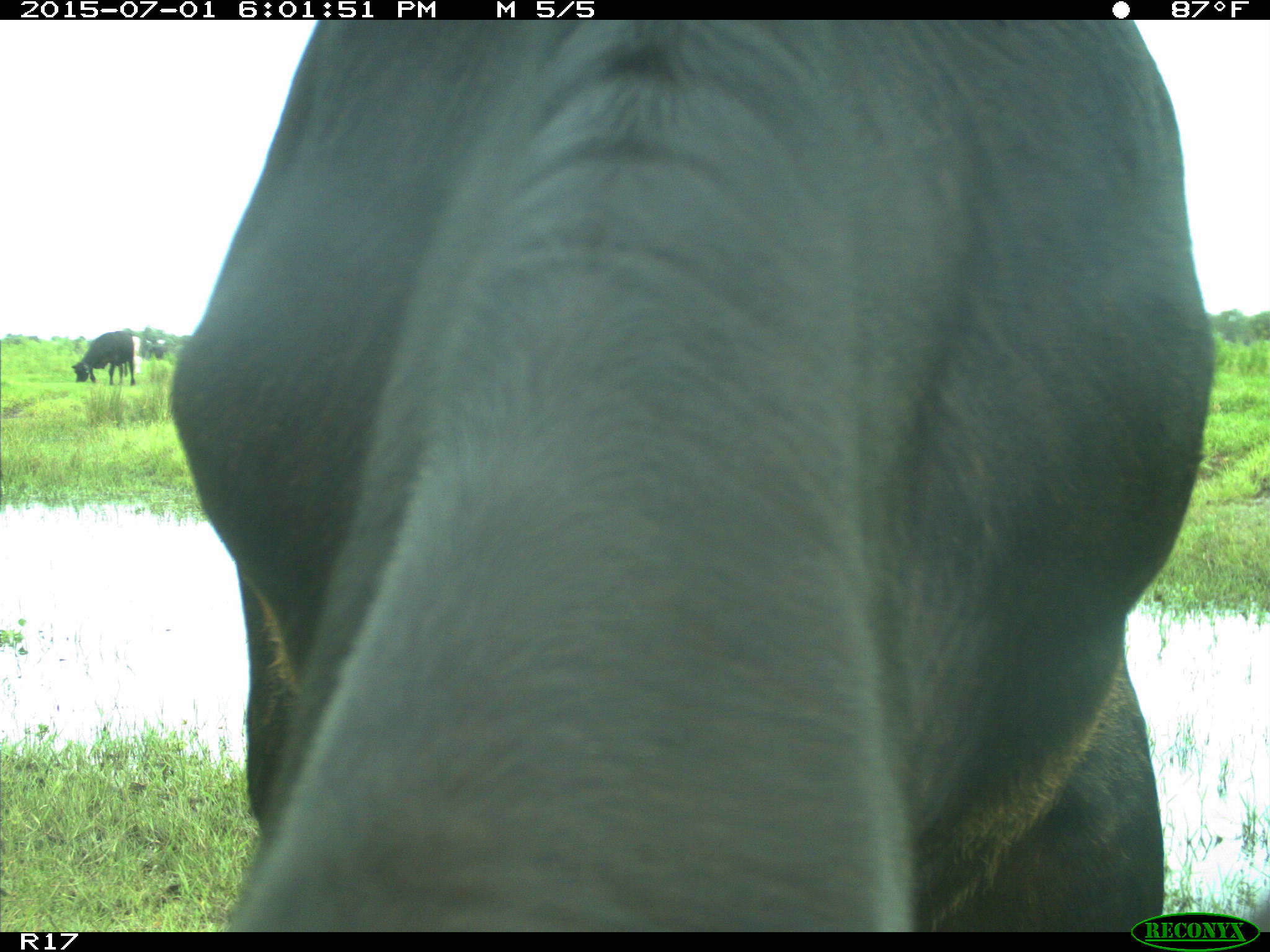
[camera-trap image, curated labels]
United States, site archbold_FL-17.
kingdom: Animalia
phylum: Chordata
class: Mammalia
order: Artiodactyla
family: Bovidae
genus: Bos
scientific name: Bos taurus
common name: domestic cow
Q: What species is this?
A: Bos taurus (domestic cow).